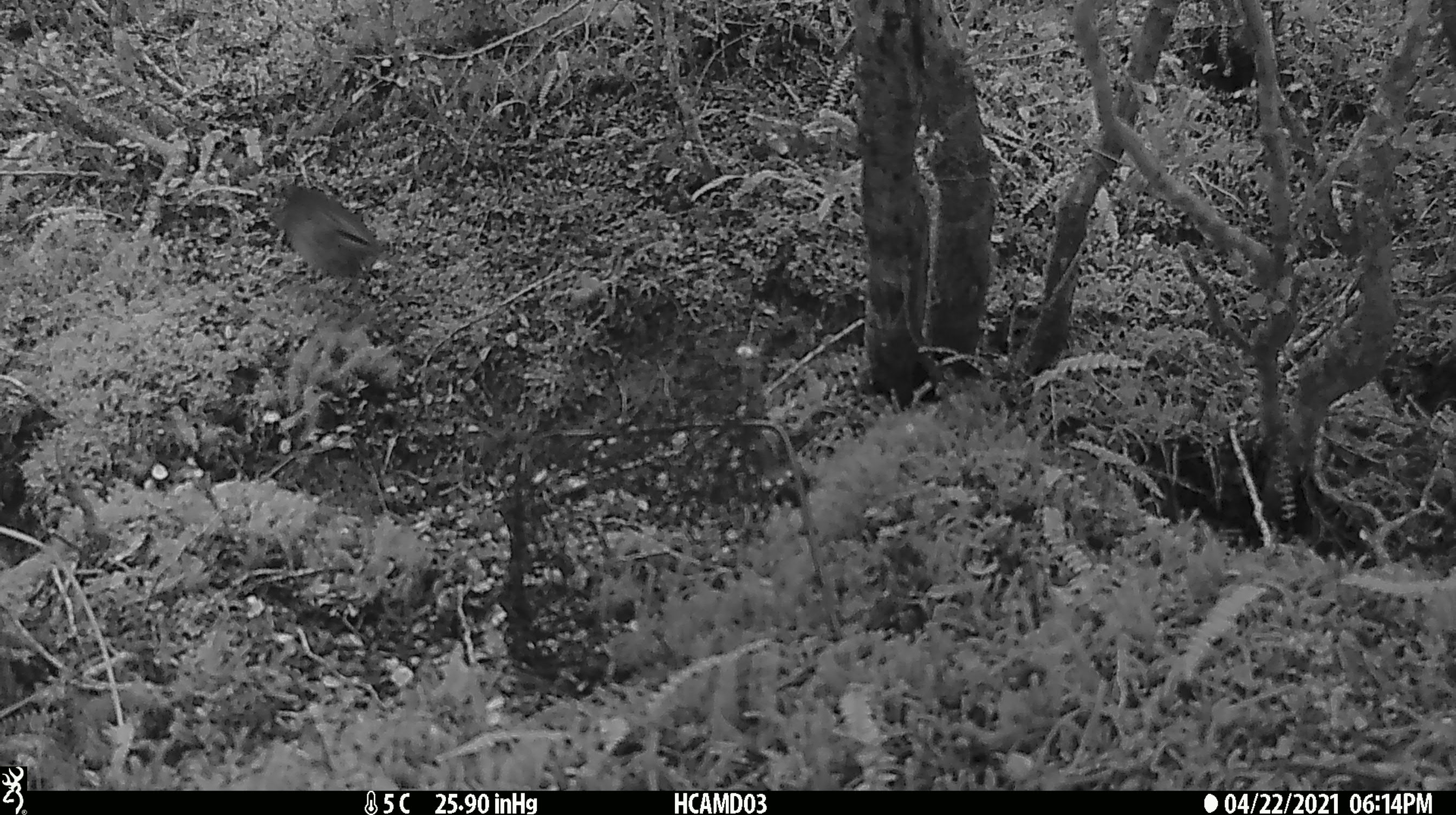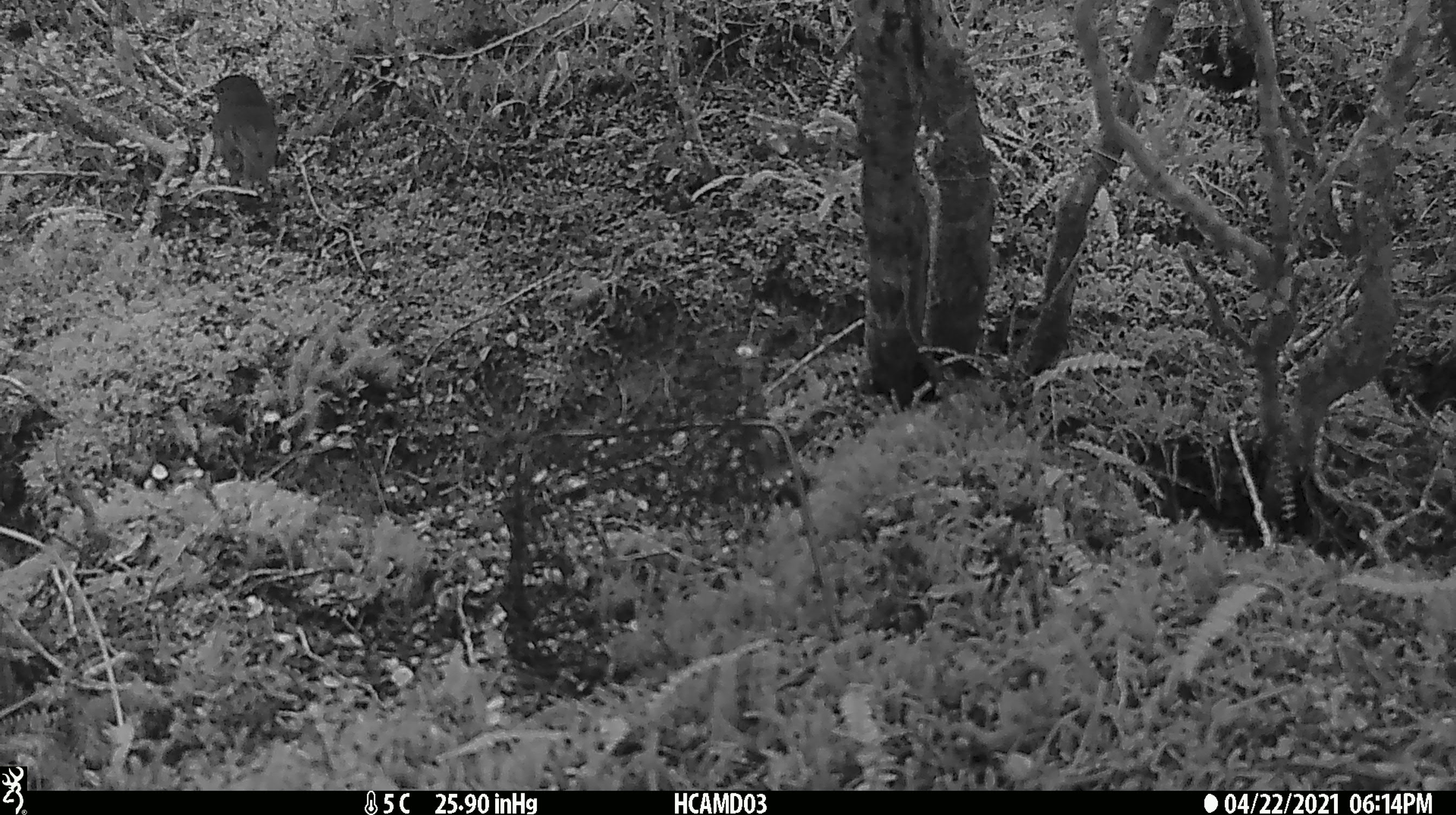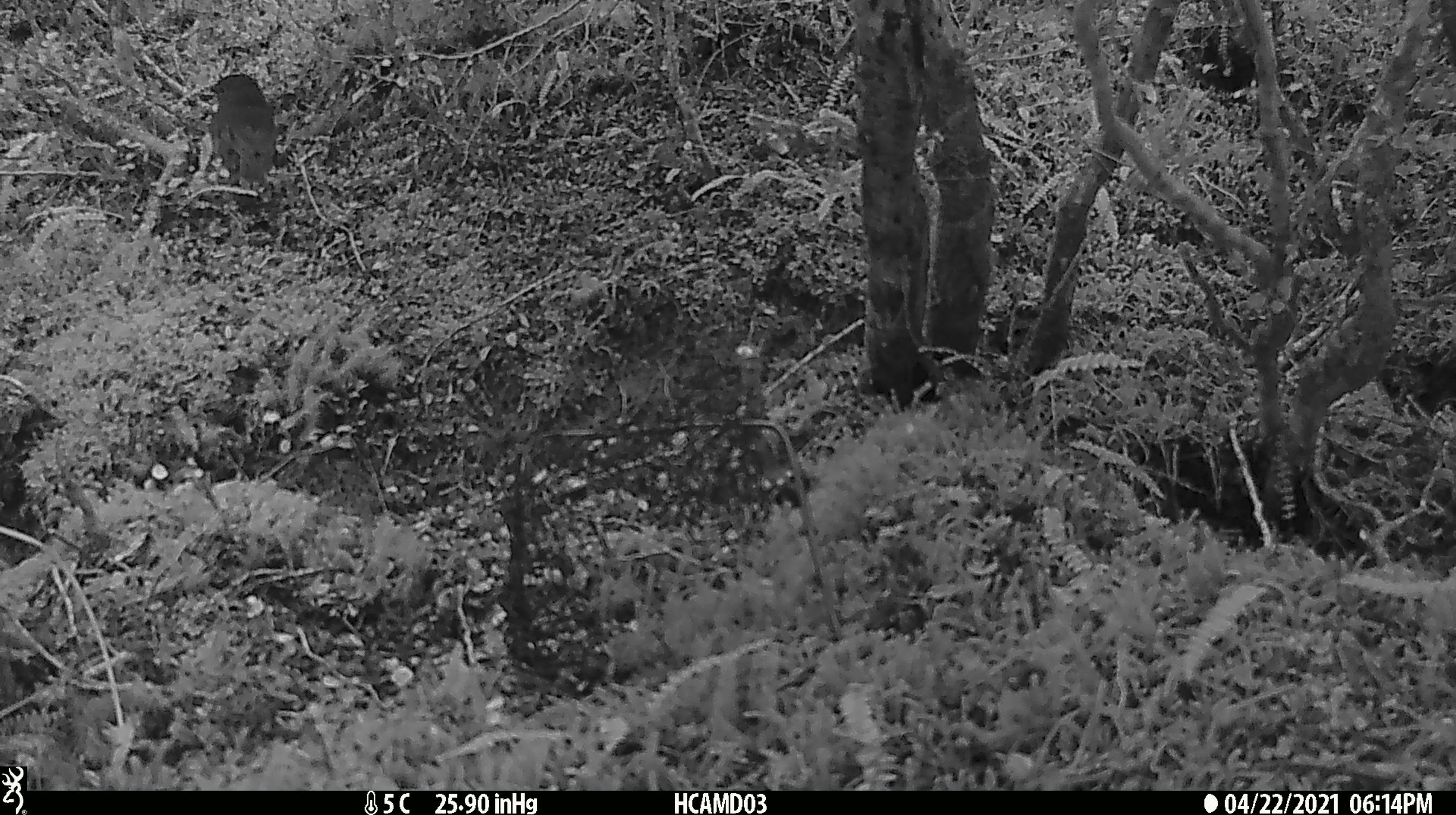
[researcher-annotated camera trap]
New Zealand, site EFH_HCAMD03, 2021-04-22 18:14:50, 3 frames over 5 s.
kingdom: Animalia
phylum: Chordata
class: Aves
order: Passeriformes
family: Petroicidae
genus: Petroica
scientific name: Petroica australis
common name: new zealand robin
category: robin